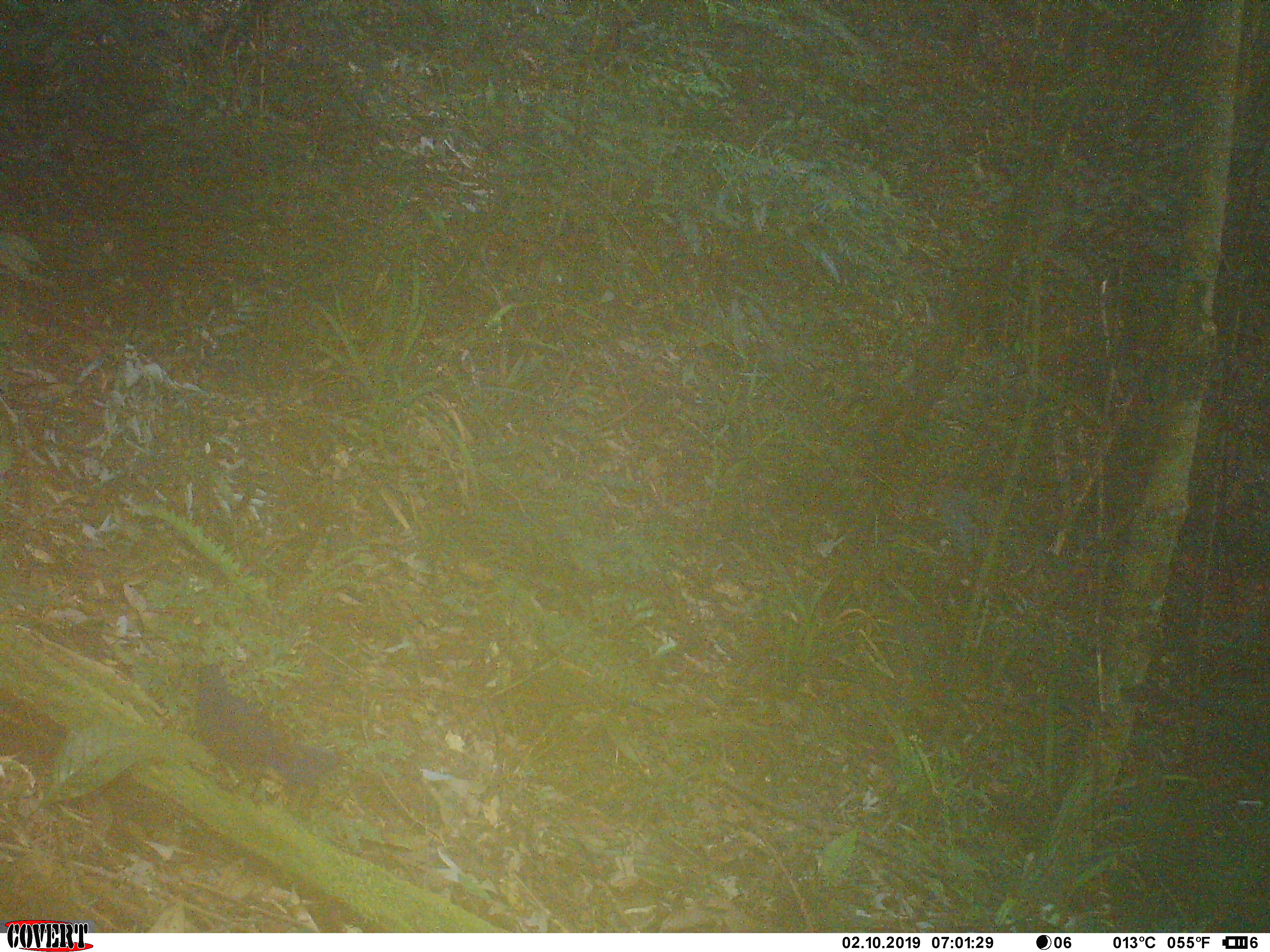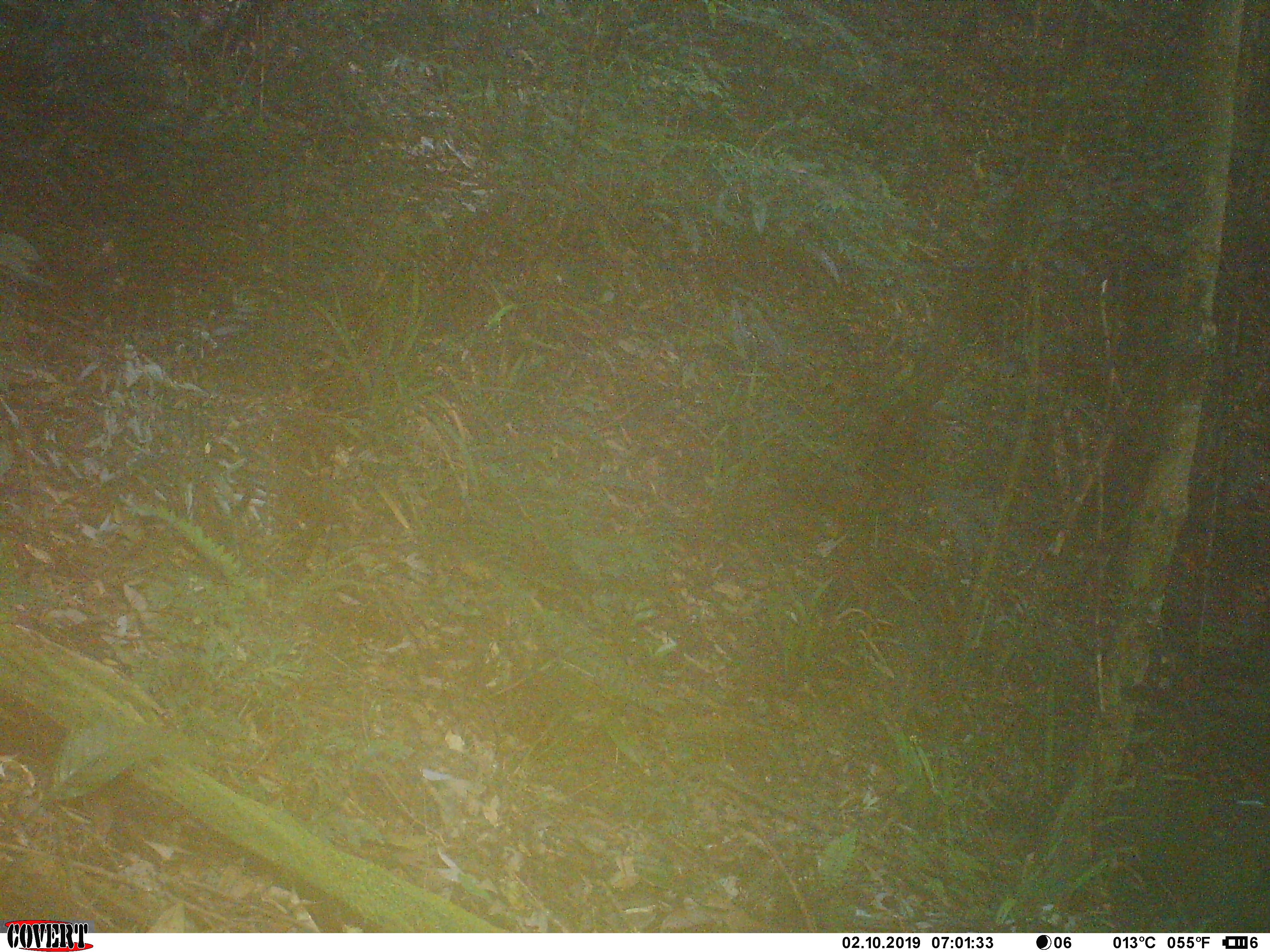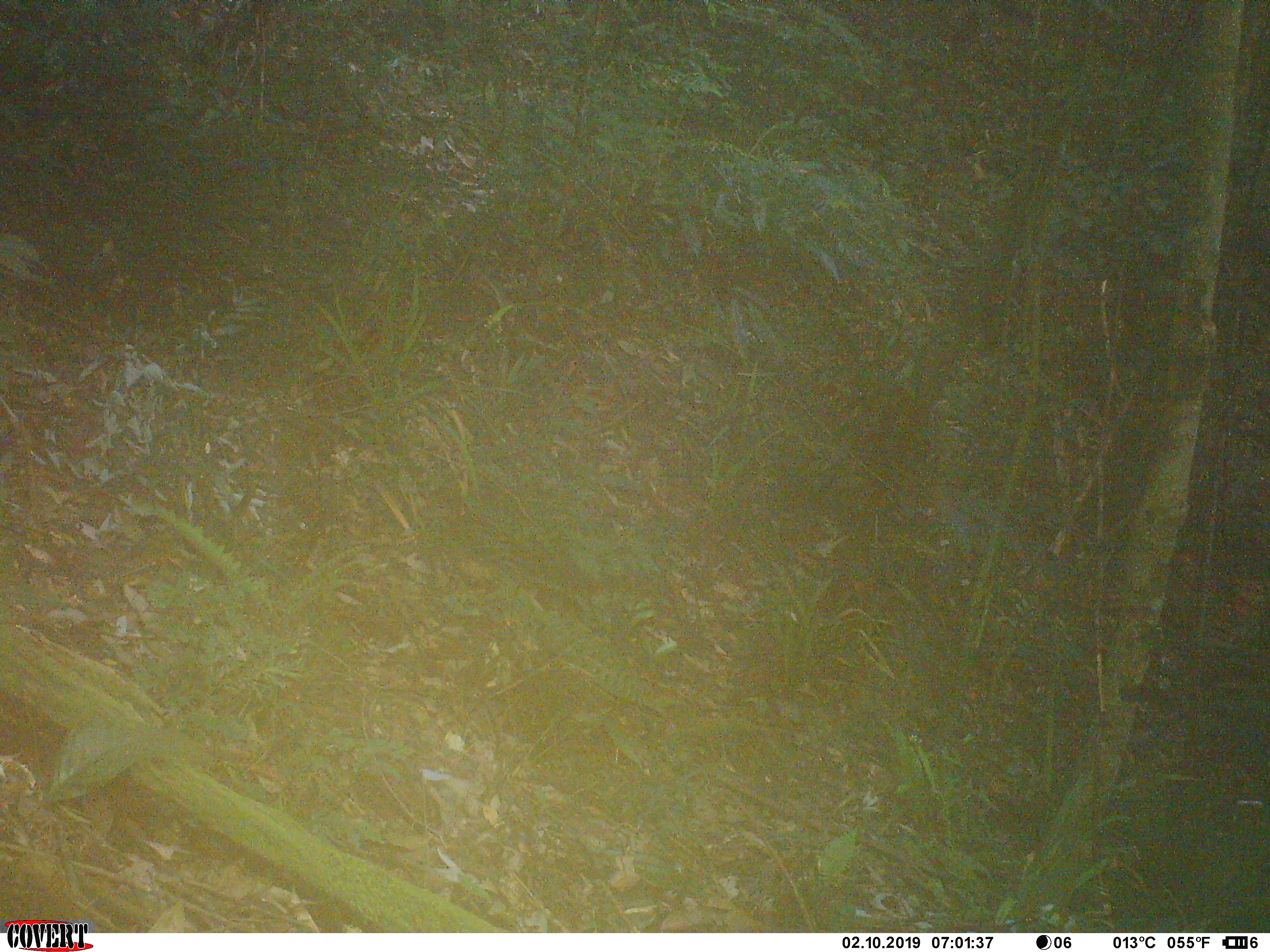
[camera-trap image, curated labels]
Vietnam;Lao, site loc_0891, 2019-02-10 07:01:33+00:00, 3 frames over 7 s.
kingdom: Animalia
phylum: Chordata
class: Aves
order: Passeriformes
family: Muscicapidae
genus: Myophonus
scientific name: Myophonus caeruleus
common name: blue whistling thrush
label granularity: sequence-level